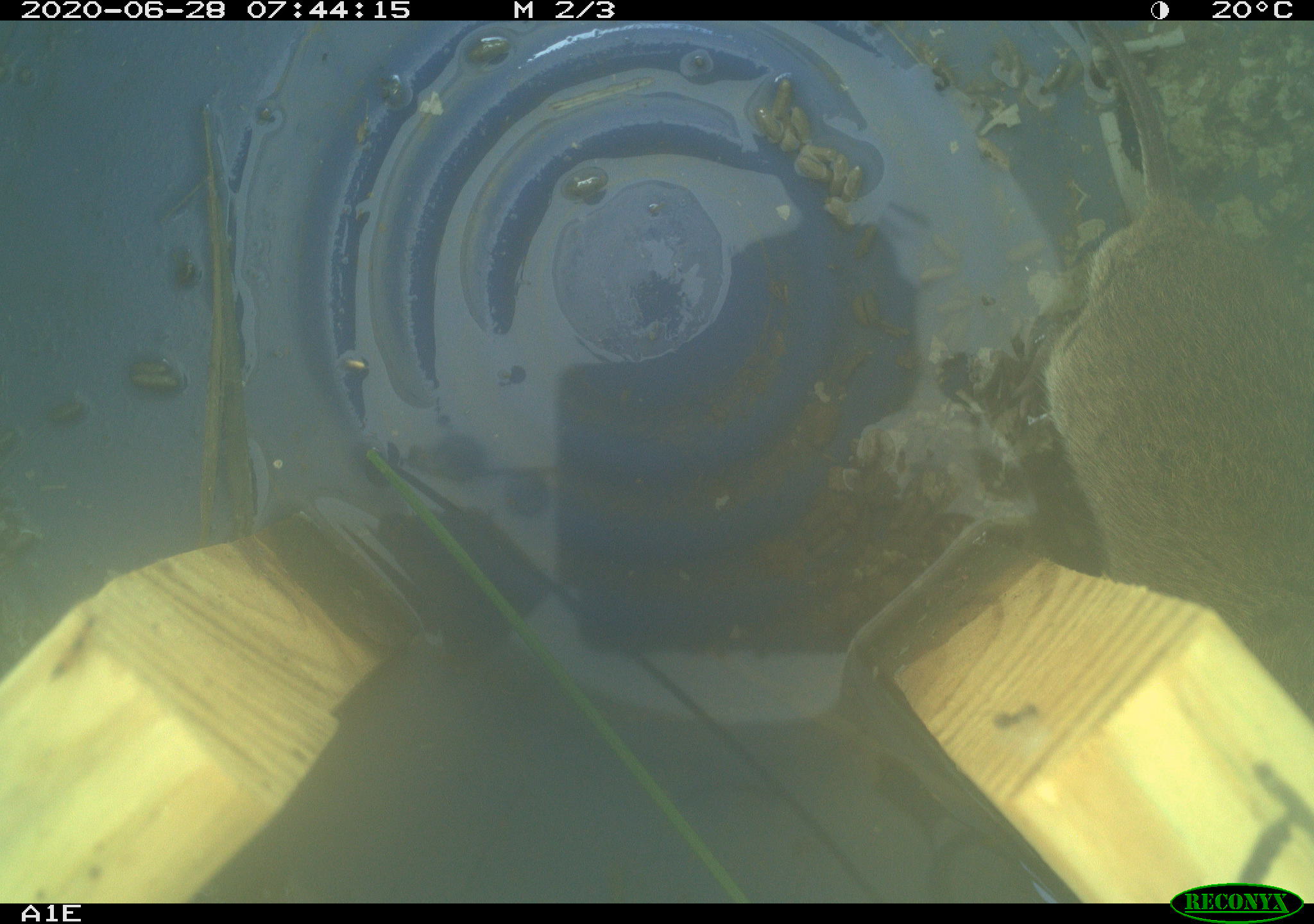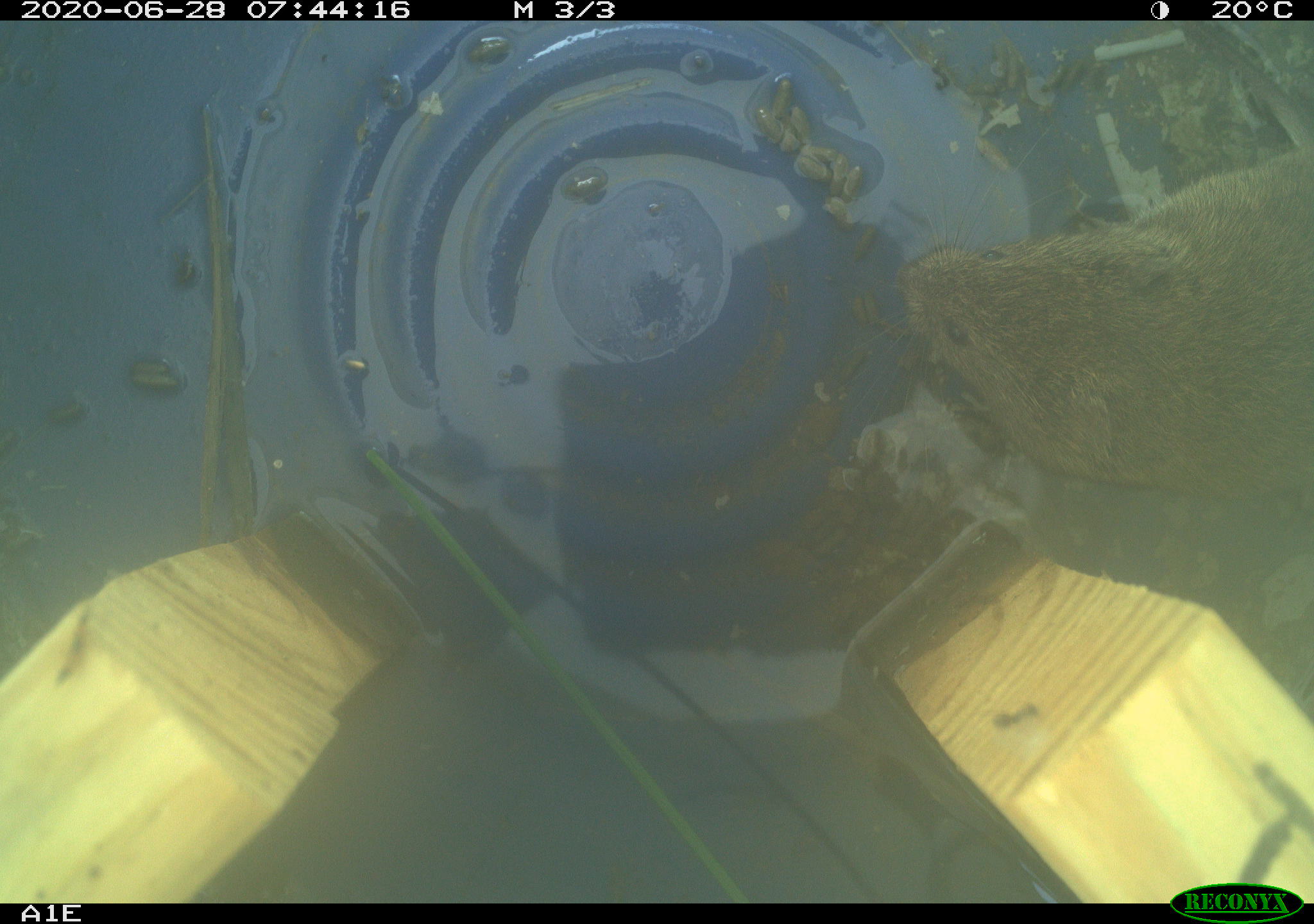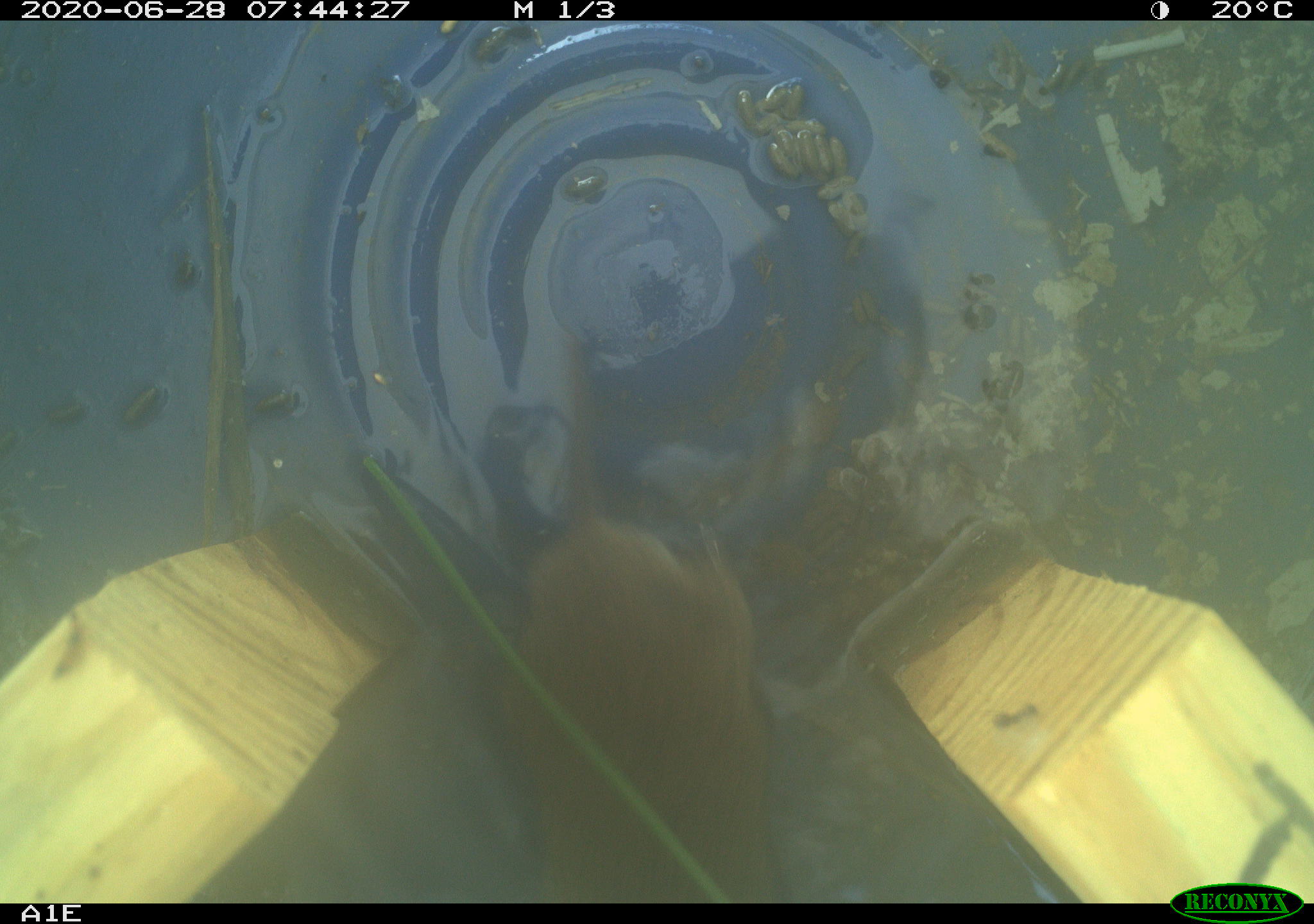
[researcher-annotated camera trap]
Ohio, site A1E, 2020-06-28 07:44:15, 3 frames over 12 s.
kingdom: Animalia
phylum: Chordata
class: Mammalia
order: Rodentia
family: Cricetidae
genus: Microtus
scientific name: Microtus pennsylvanicus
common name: meadow vole